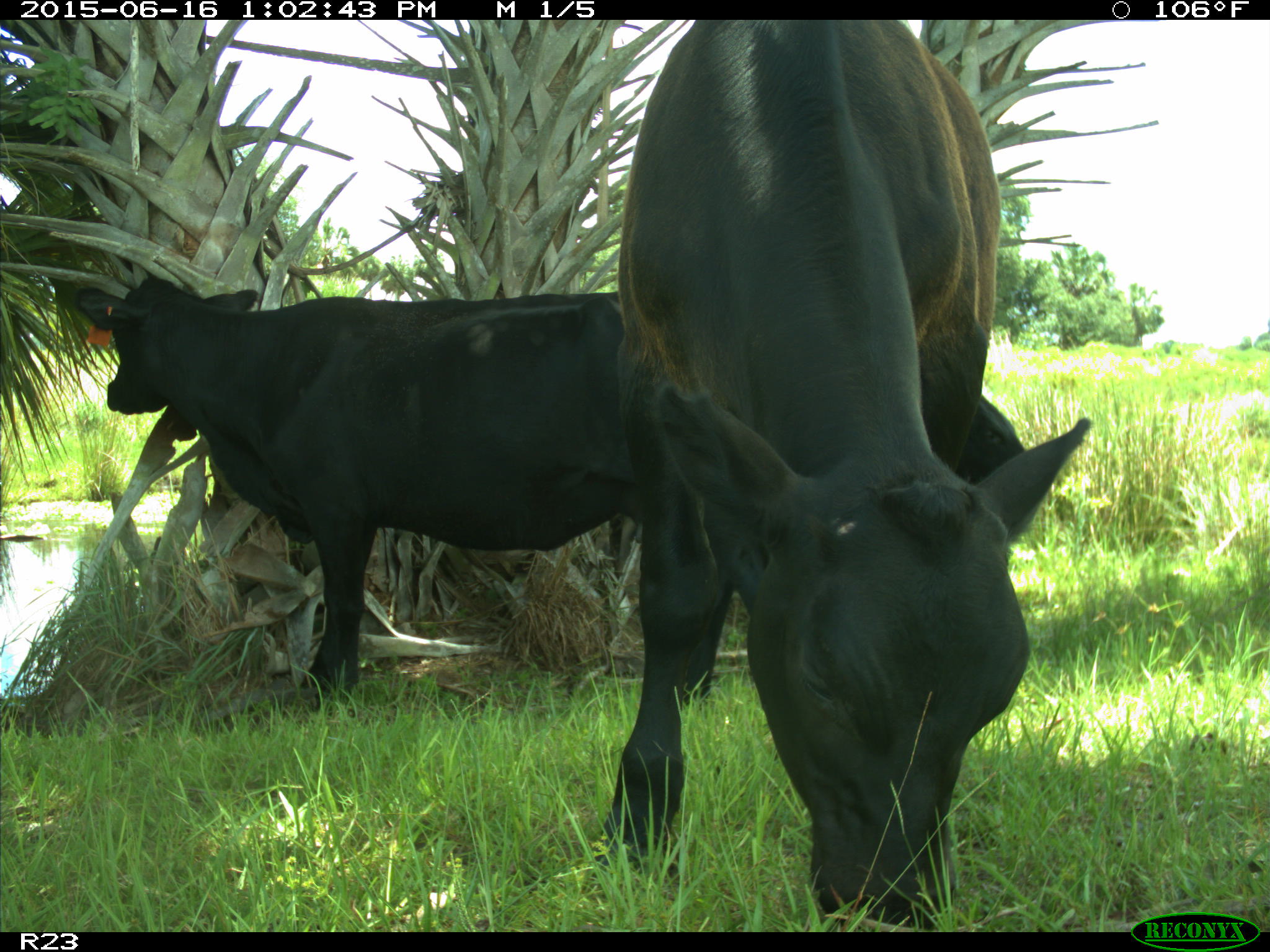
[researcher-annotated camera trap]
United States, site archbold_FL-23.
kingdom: Animalia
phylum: Chordata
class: Mammalia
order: Artiodactyla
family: Bovidae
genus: Bos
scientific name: Bos taurus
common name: domestic cow